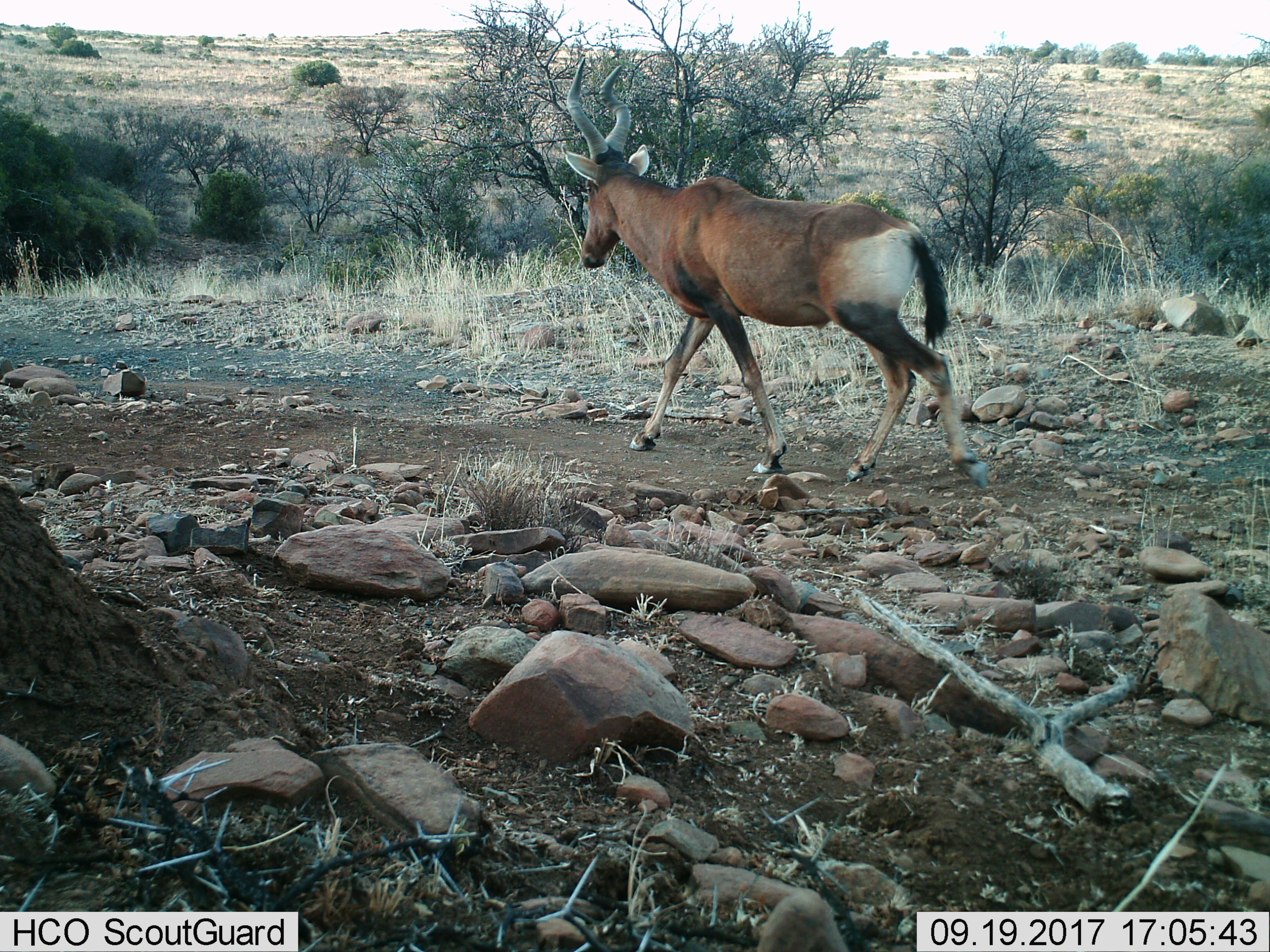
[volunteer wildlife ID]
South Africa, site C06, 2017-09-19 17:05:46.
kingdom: Animalia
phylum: Chordata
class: Mammalia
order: Artiodactyla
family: Bovidae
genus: Alcelaphus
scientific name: Alcelaphus buselaphus caama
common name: red hartebeest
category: hartebeestred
Hartebeestred (red hartebeest) (Alcelaphus buselaphus caama), count 1. Behavior (volunteer vote fractions): standing 0%, resting 0%, moving 100%, interacting 0%. Young present (vote fraction): 0%. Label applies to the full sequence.